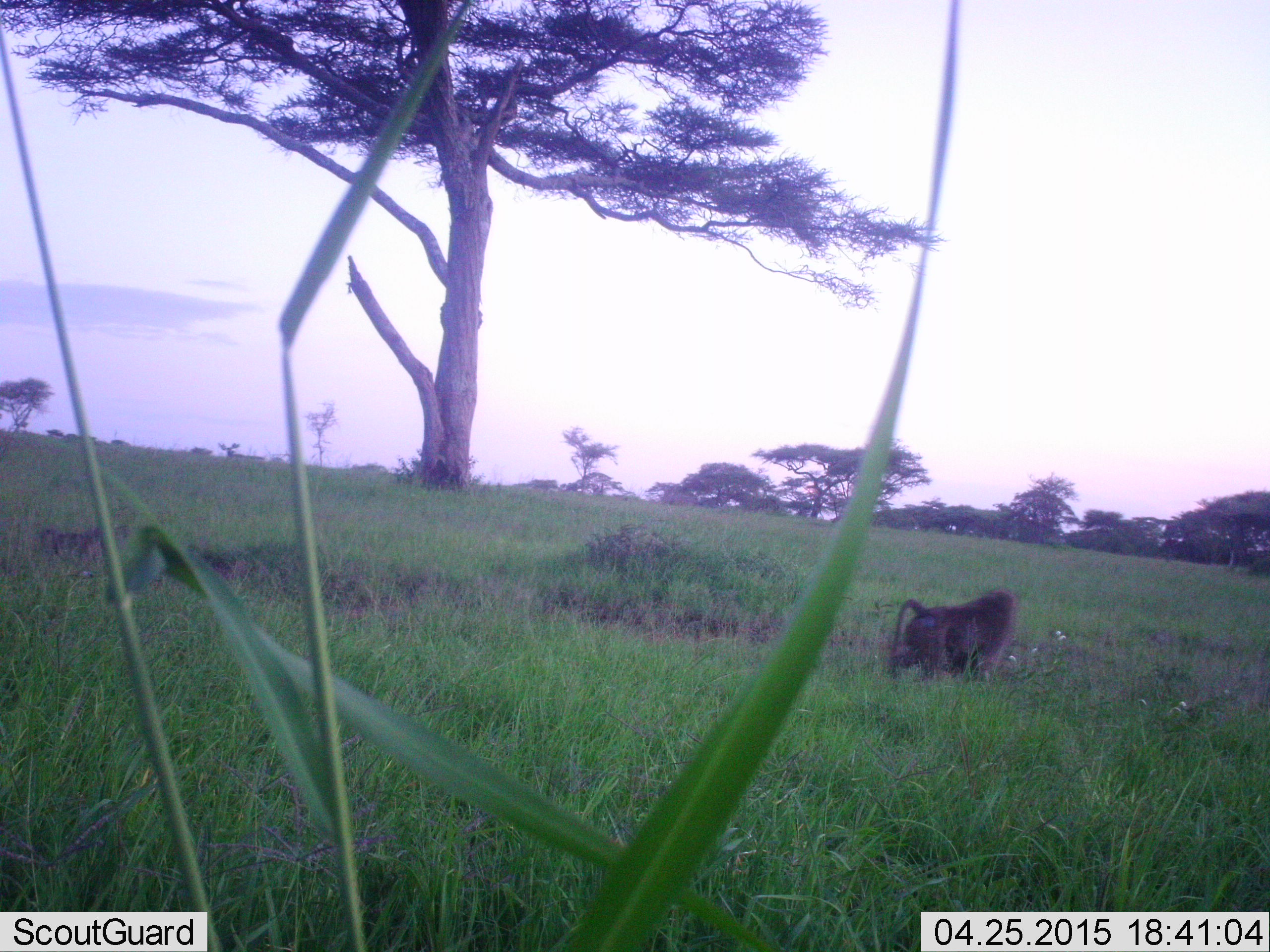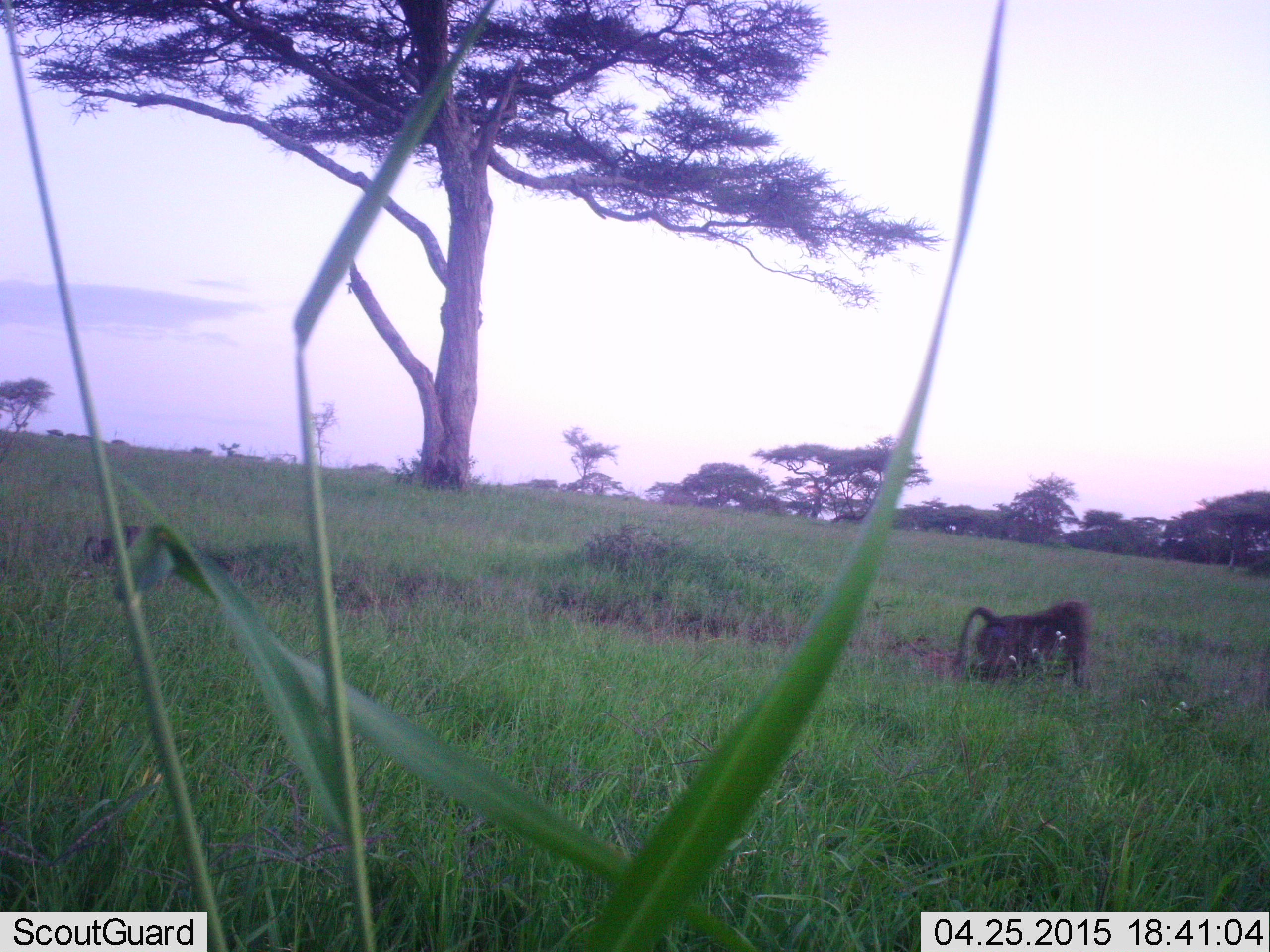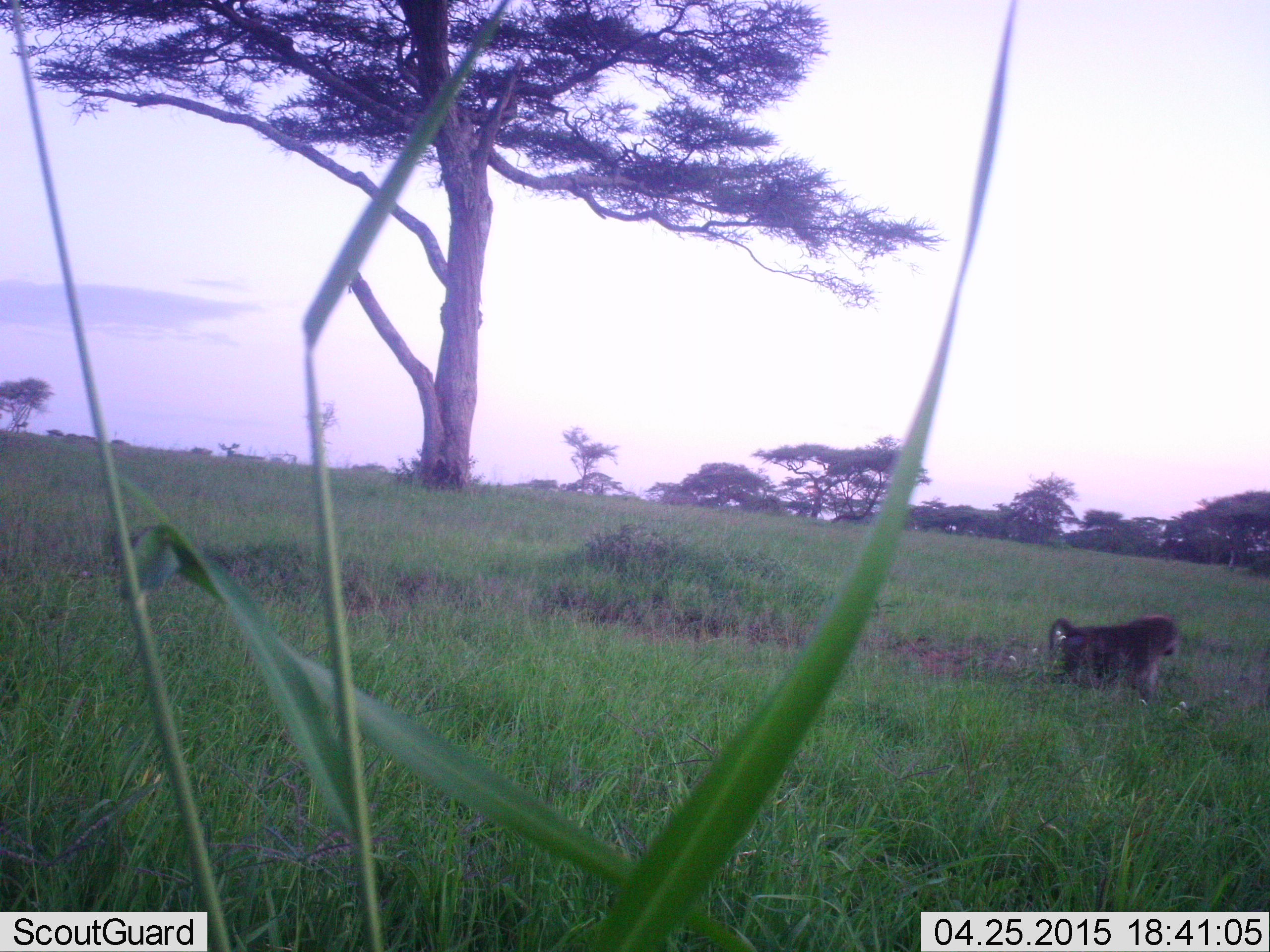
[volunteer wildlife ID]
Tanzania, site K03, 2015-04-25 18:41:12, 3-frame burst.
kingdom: Animalia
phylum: Chordata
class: Mammalia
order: Primates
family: Cercopithecidae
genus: Papio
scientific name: Papio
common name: baboon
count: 2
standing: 0%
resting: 0%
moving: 100%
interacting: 0%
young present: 50%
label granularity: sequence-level